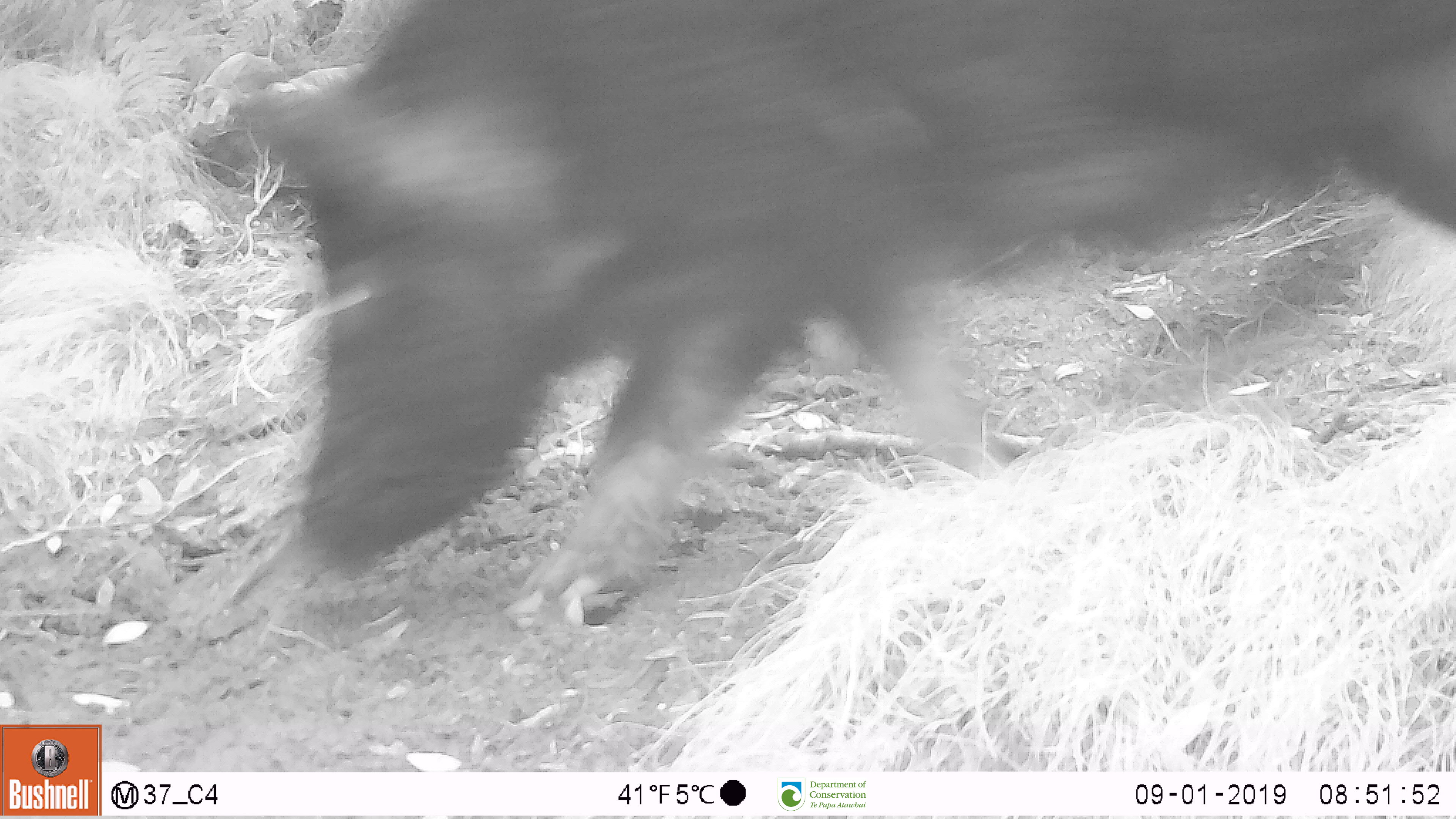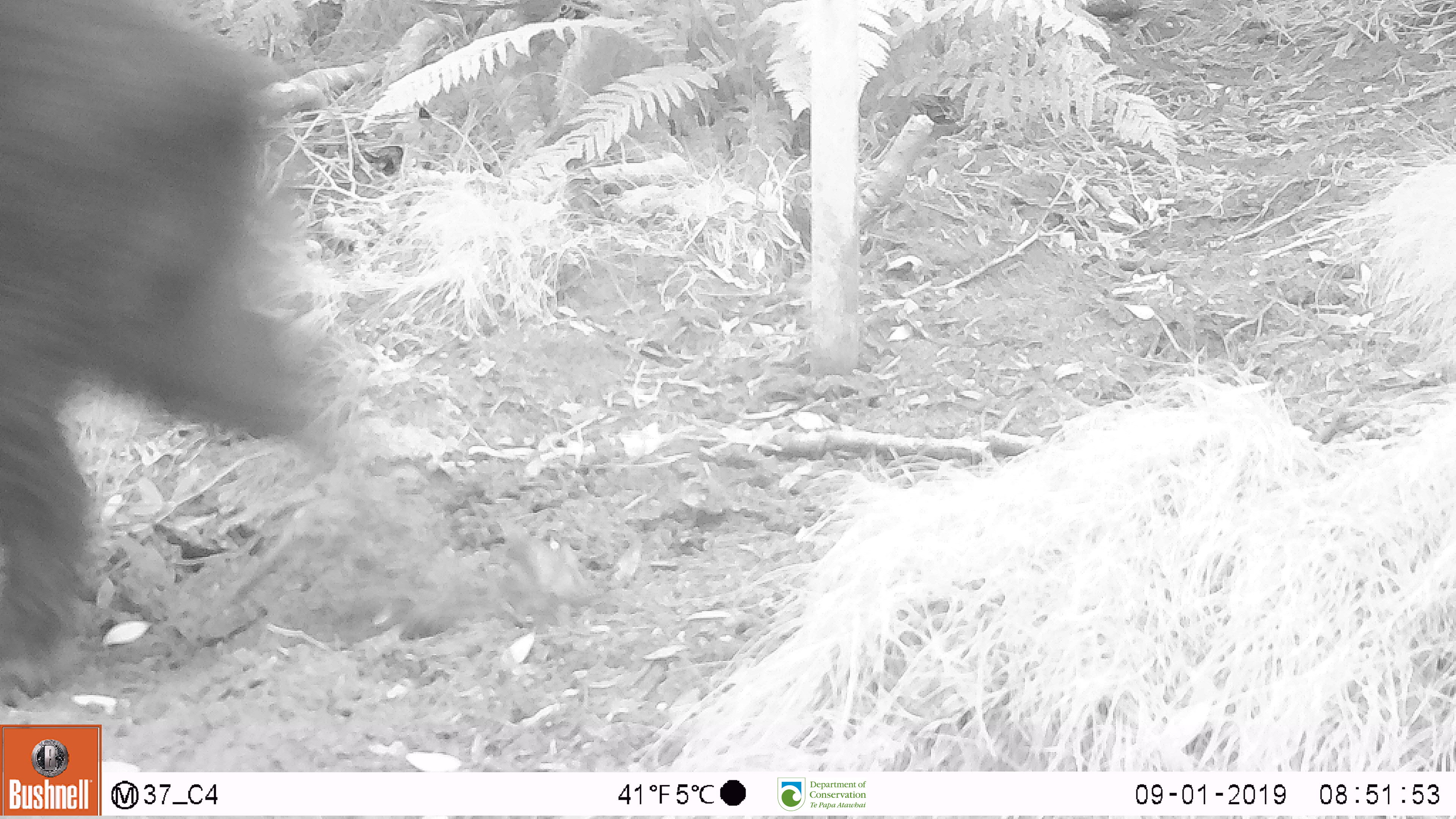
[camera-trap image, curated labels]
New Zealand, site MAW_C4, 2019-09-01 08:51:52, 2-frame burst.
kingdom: Animalia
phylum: Chordata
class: Mammalia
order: Artiodactyla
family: Suidae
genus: Sus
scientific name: Sus scrofa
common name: pig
Pig (Sus scrofa).